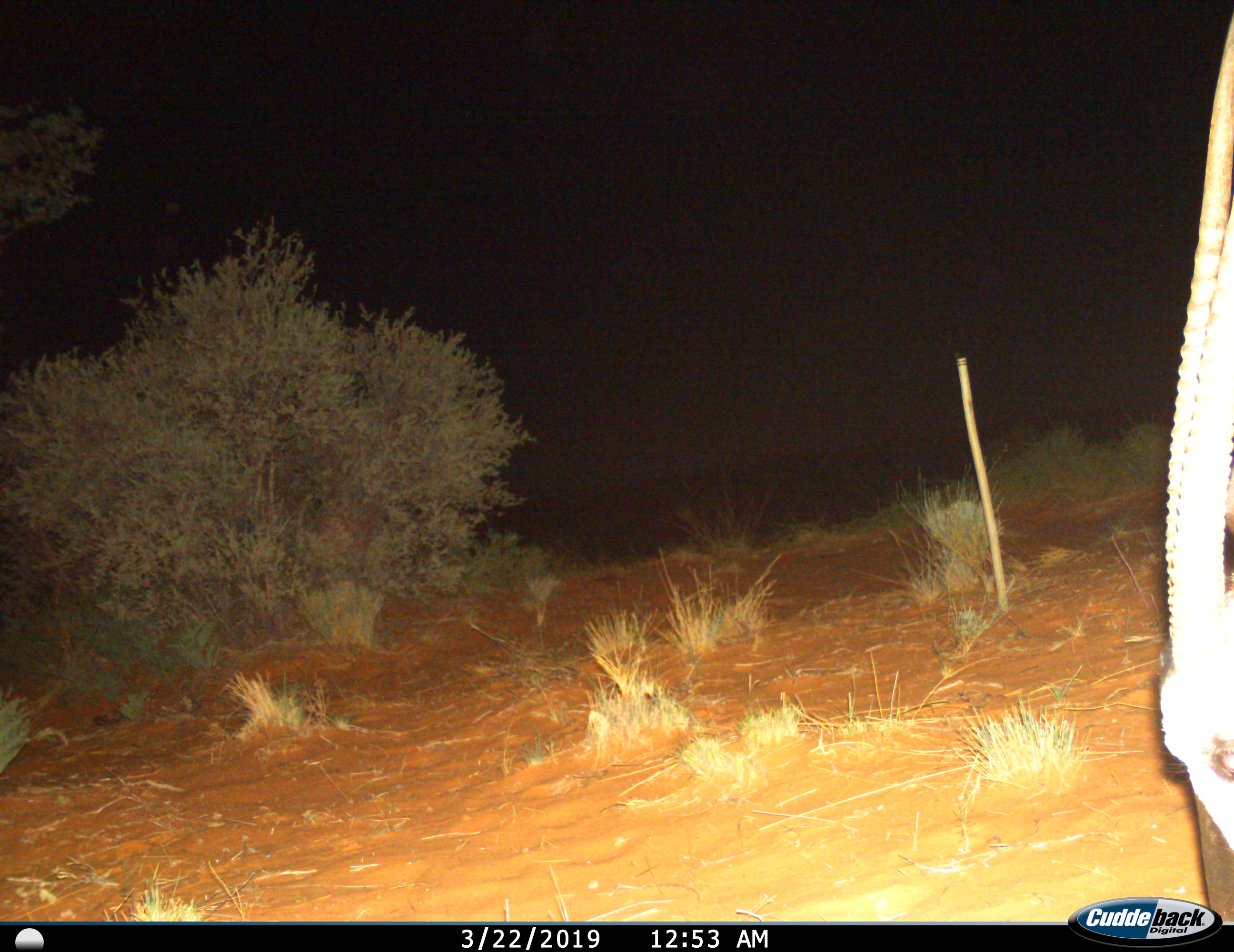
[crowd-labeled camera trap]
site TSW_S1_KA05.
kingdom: Animalia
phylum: Chordata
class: Mammalia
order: Artiodactyla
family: Bovidae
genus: Oryx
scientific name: Oryx gazella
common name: gemsbok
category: oryx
Oryx (gemsbok) (Oryx gazella), count 1. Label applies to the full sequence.